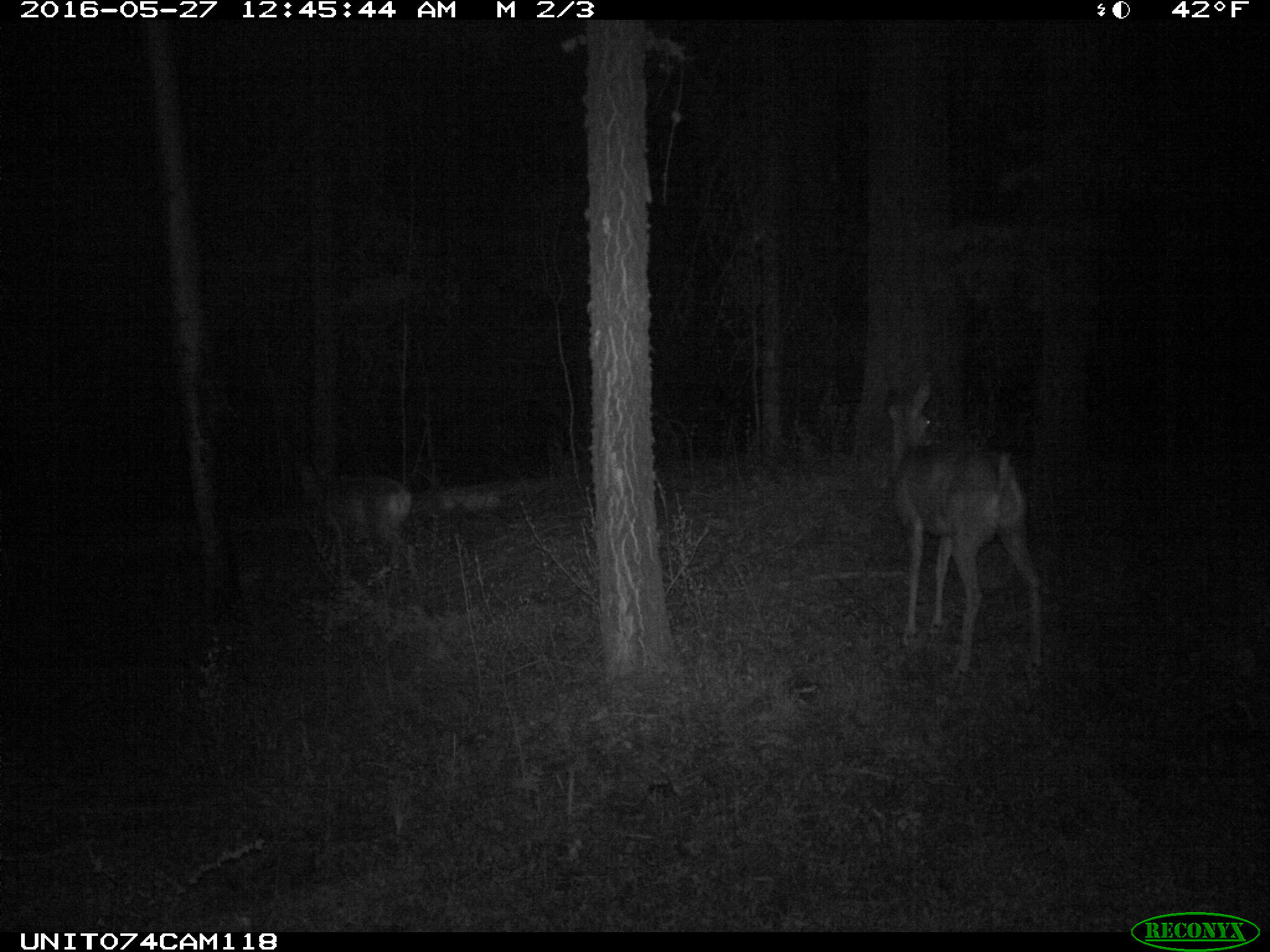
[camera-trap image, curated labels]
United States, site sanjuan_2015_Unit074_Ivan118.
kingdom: Animalia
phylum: Chordata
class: Mammalia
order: Artiodactyla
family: Cervidae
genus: Odocoileus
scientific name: Odocoileus hemionus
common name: mule deer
Odocoileus hemionus (mule deer).